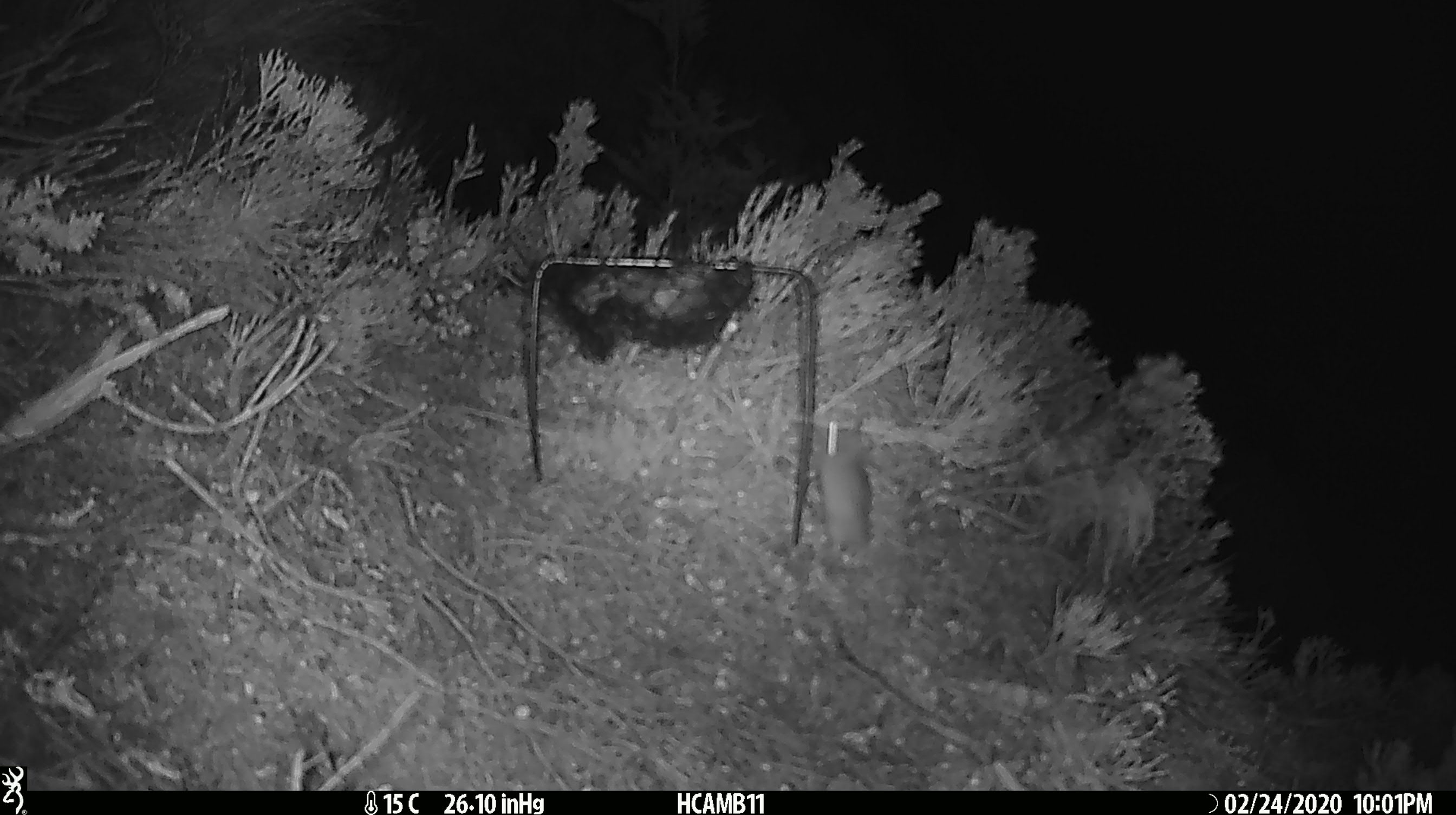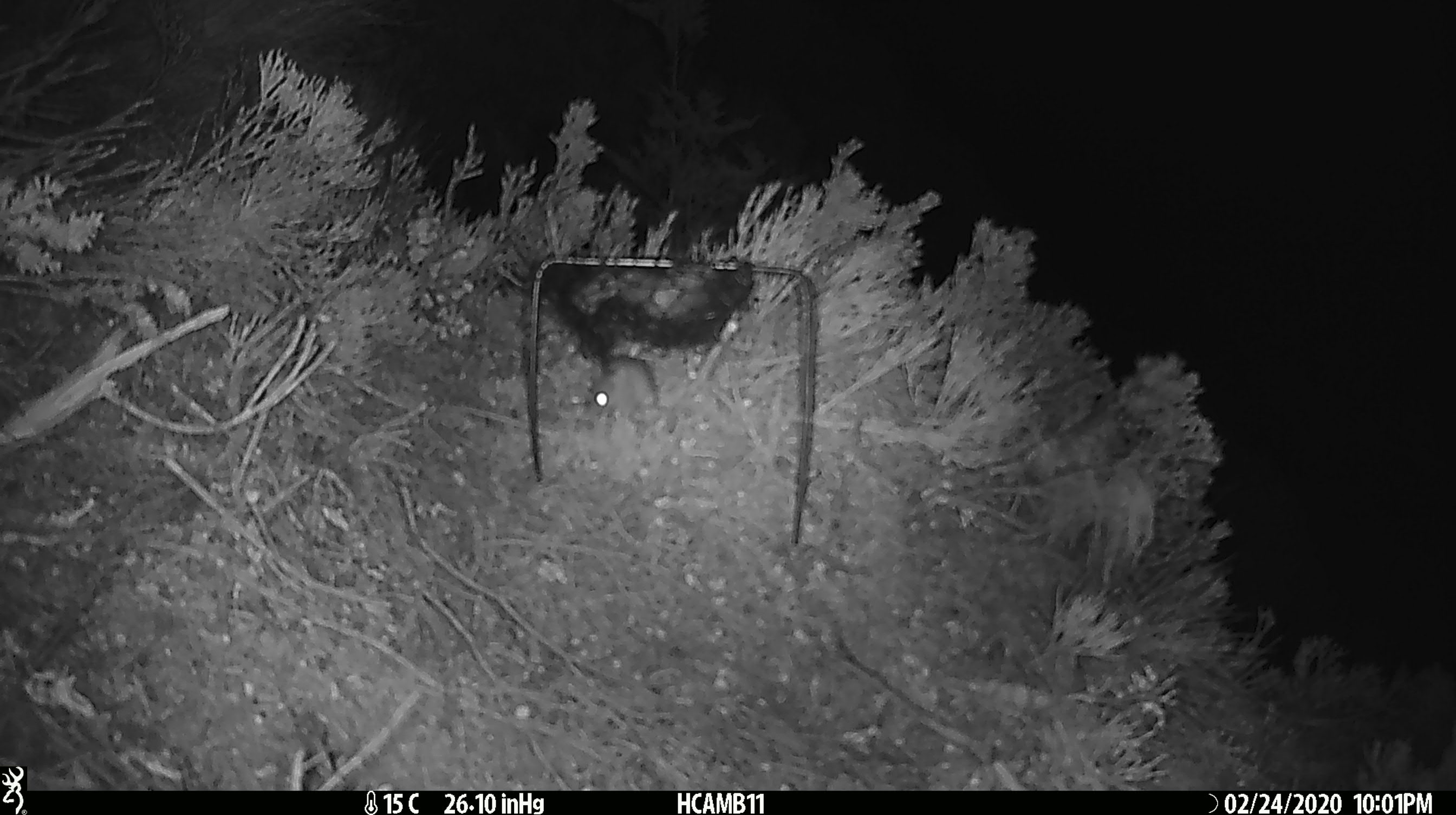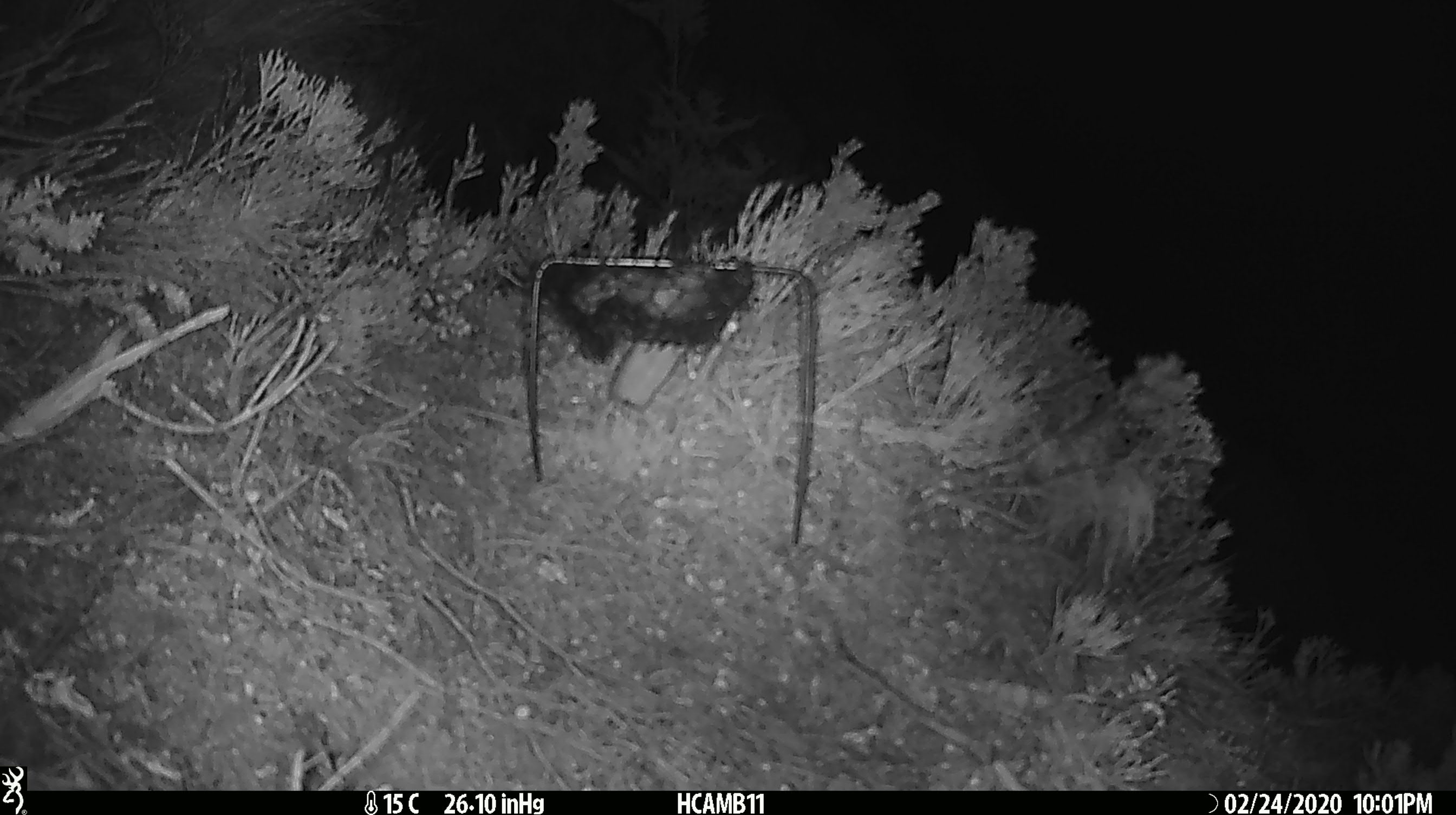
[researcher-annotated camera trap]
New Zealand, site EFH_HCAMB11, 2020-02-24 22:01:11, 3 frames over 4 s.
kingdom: Animalia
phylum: Chordata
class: Mammalia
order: Rodentia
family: Muridae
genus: Mus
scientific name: Mus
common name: mouse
Mouse (Mus).